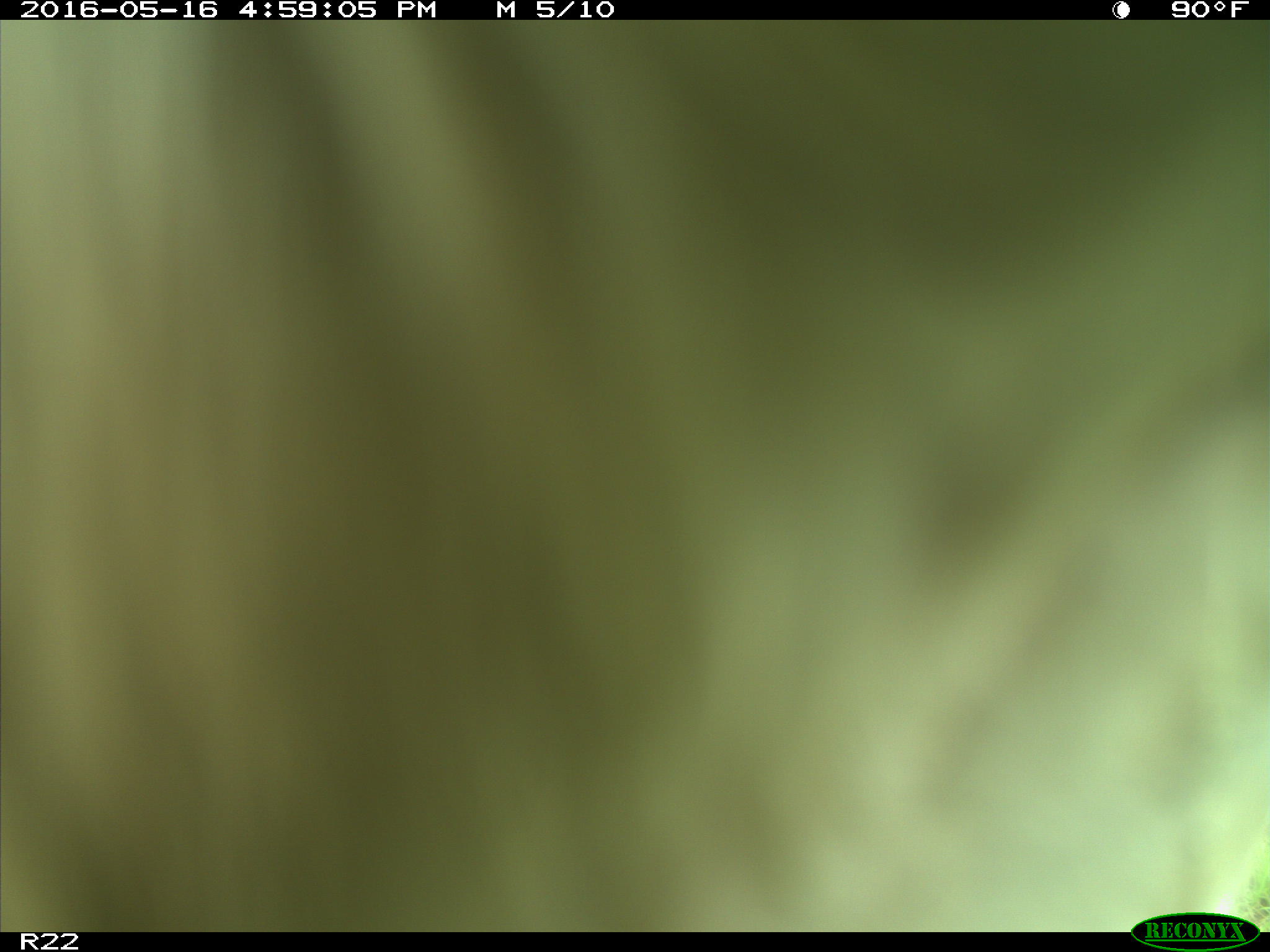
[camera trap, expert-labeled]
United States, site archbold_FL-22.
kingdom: Animalia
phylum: Chordata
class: Mammalia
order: Artiodactyla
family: Bovidae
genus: Bos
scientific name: Bos taurus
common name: domestic cow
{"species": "Bos taurus (domestic cow)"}